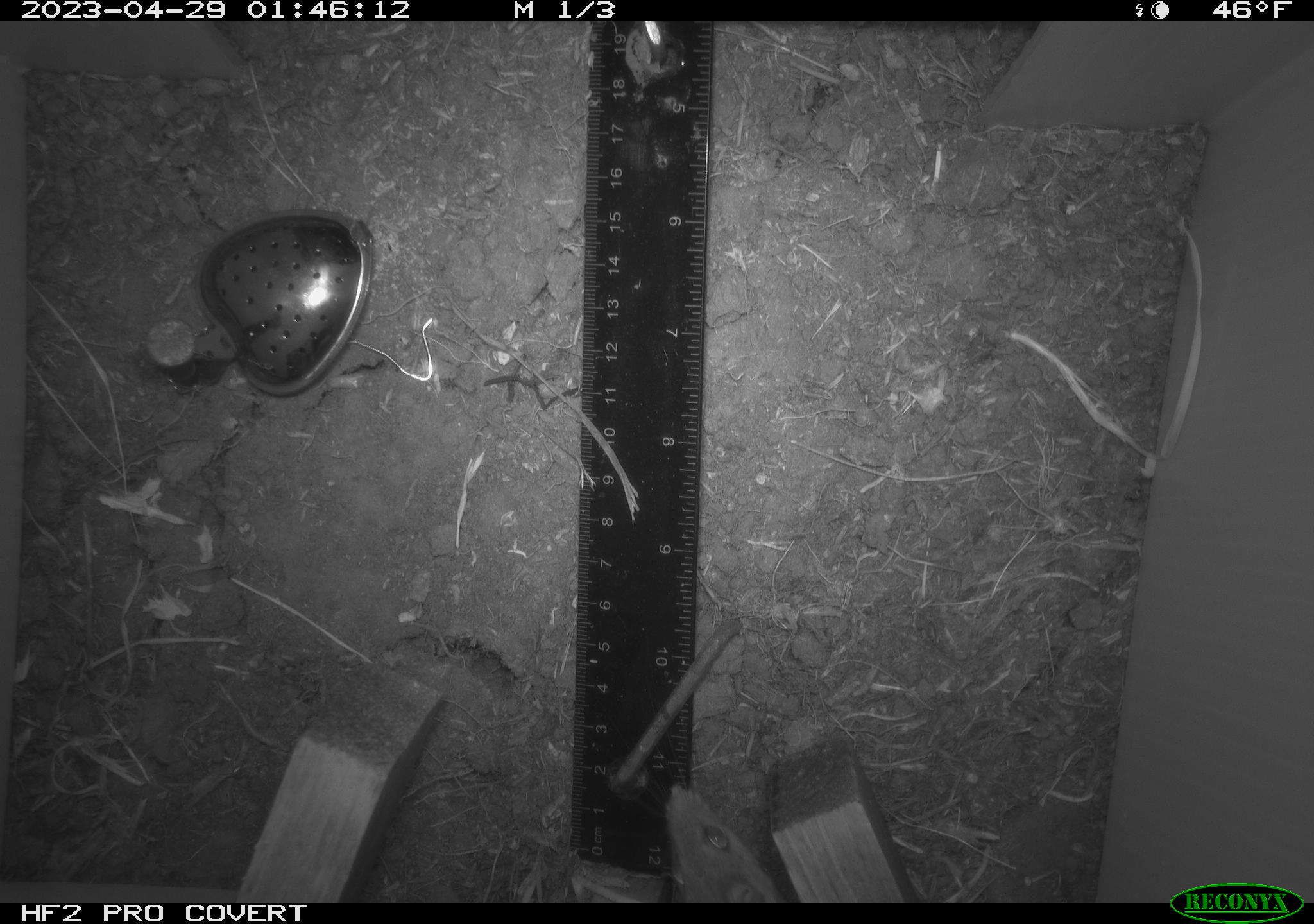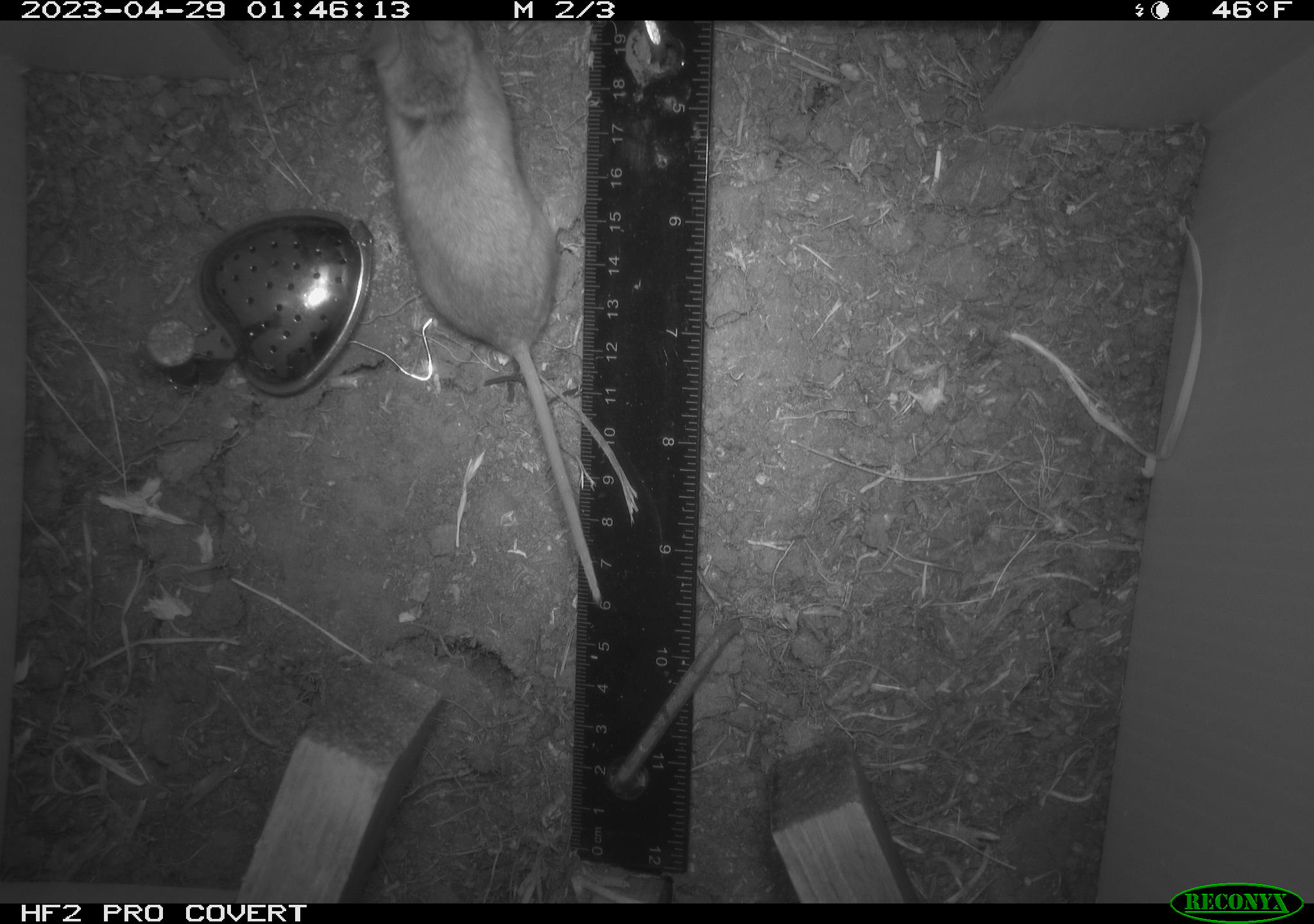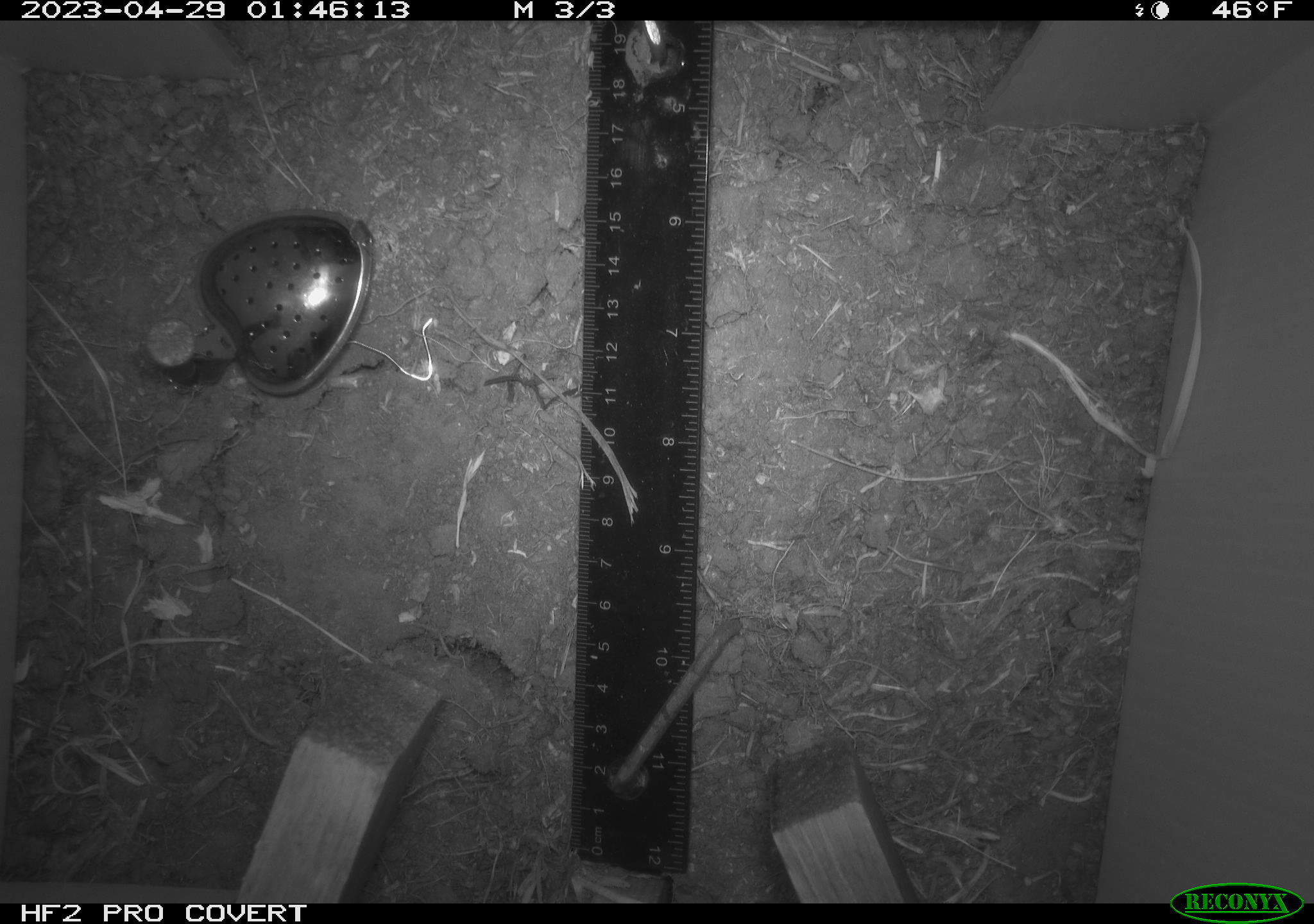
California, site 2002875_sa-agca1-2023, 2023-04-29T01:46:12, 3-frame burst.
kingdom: Animalia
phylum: Chordata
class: Mammalia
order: Rodentia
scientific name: Rodentia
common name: mouse species